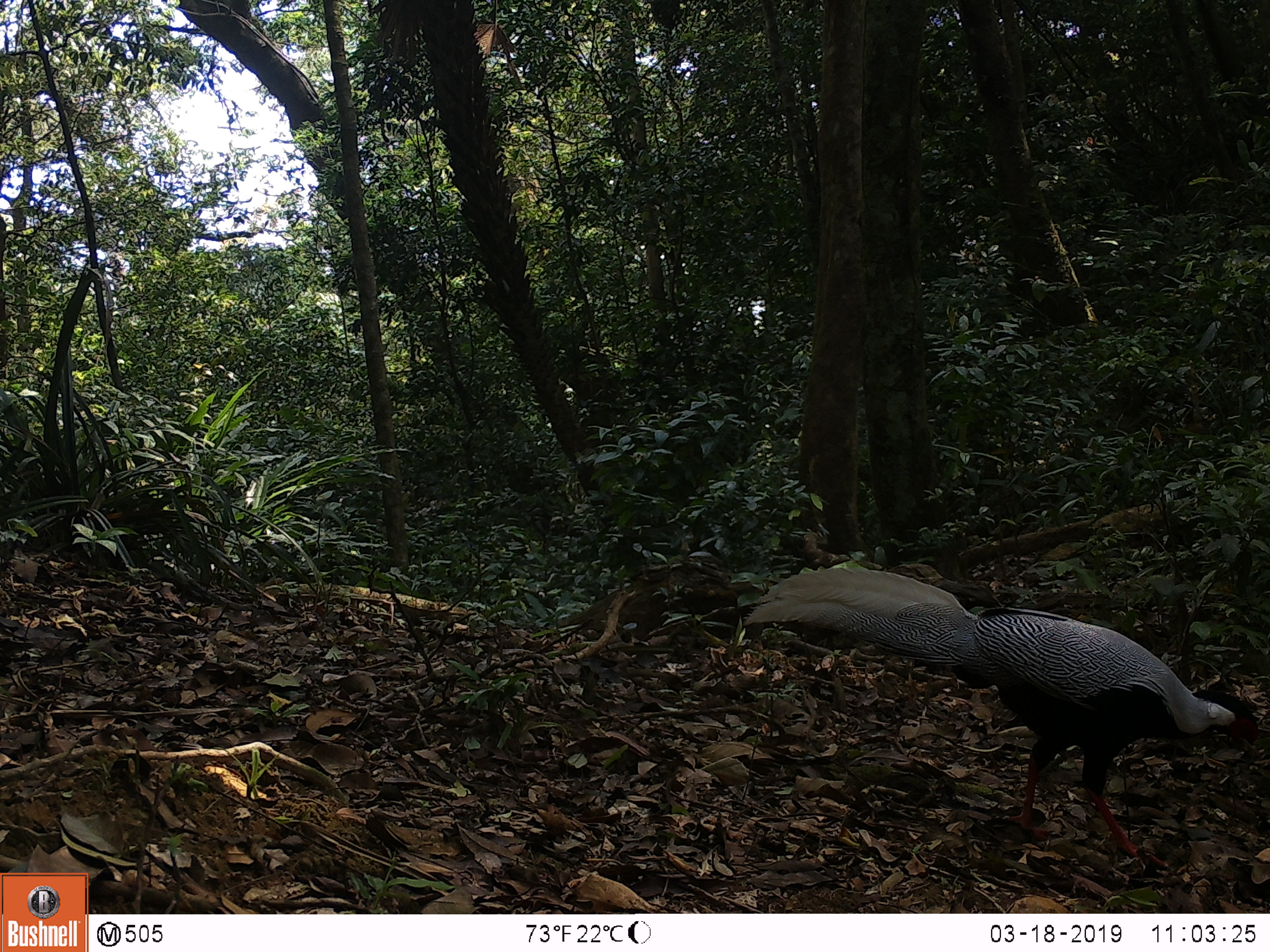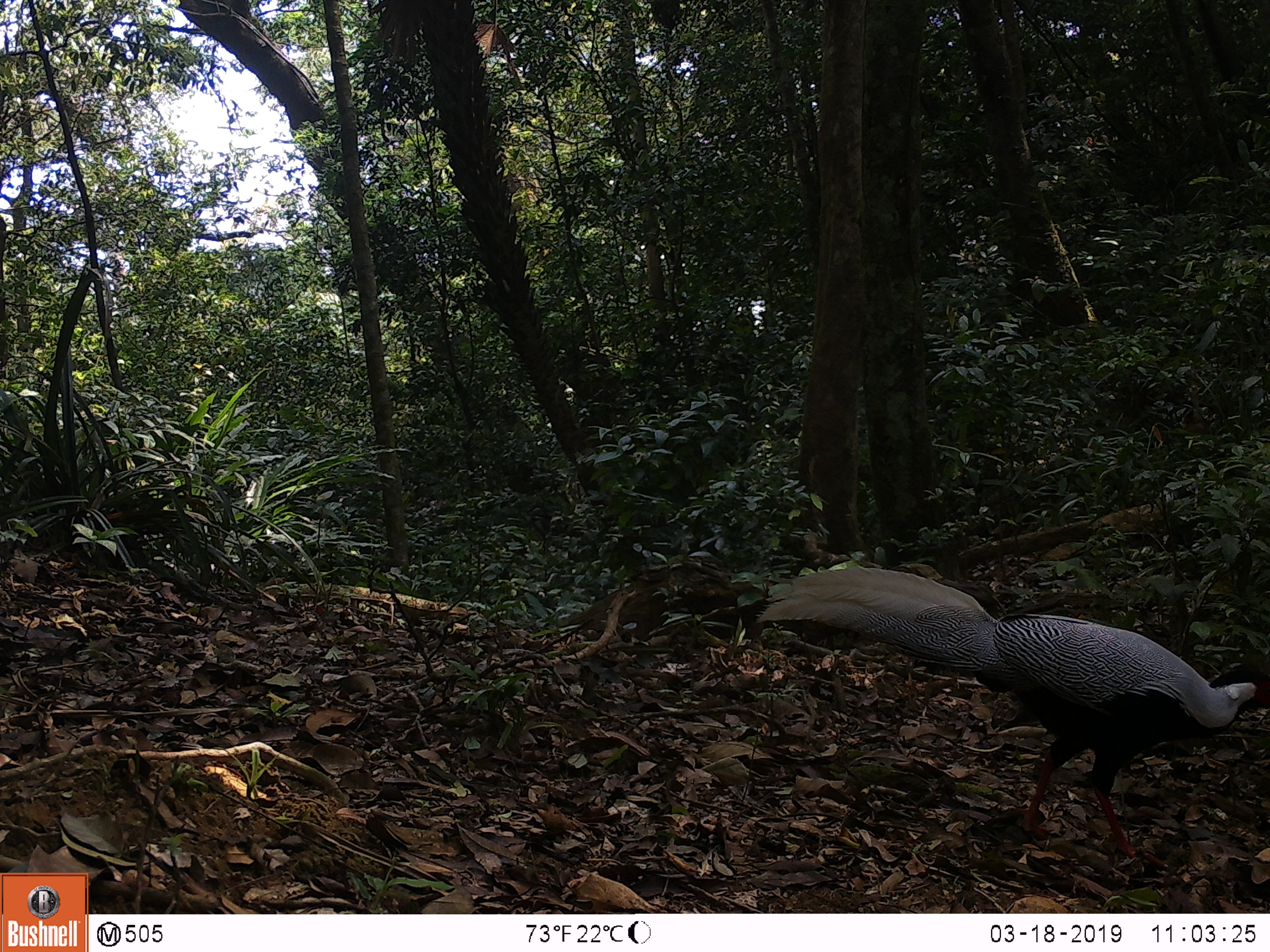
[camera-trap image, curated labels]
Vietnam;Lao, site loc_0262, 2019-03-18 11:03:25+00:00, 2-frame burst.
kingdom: Animalia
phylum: Chordata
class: Aves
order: Galliformes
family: Phasianidae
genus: Lophura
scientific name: Lophura nycthemera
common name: silver pheasant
Silver pheasant (Lophura nycthemera). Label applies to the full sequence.